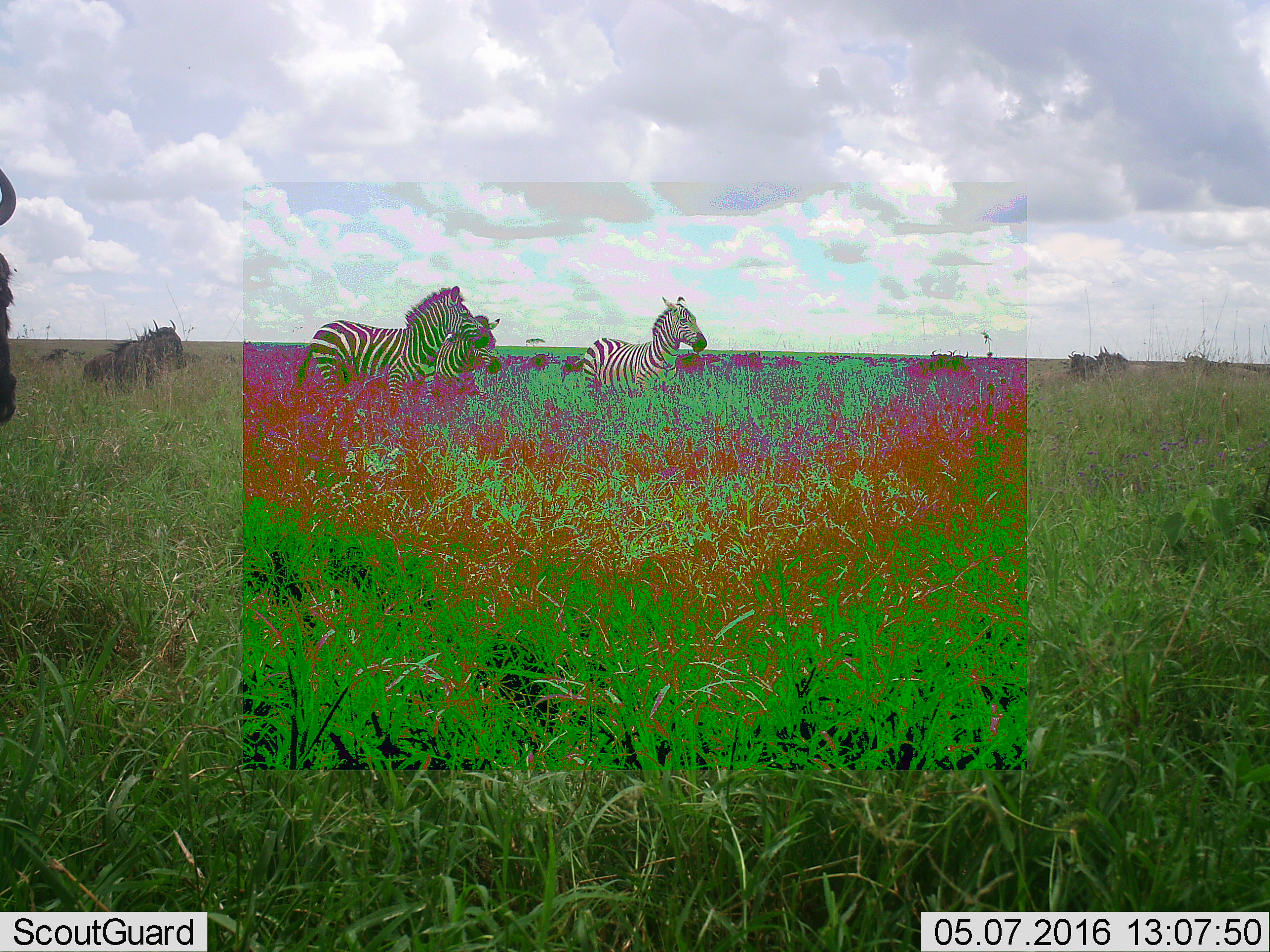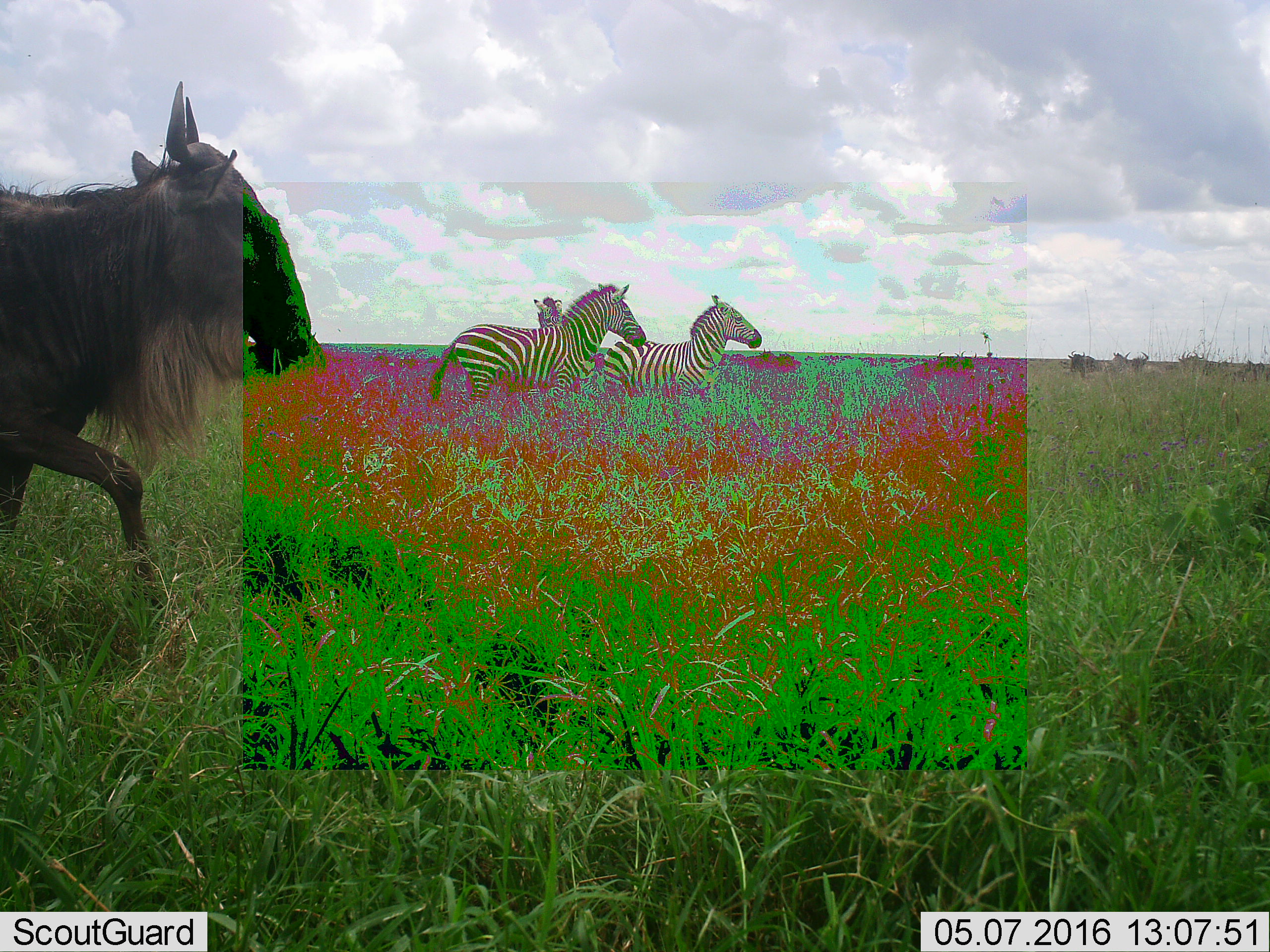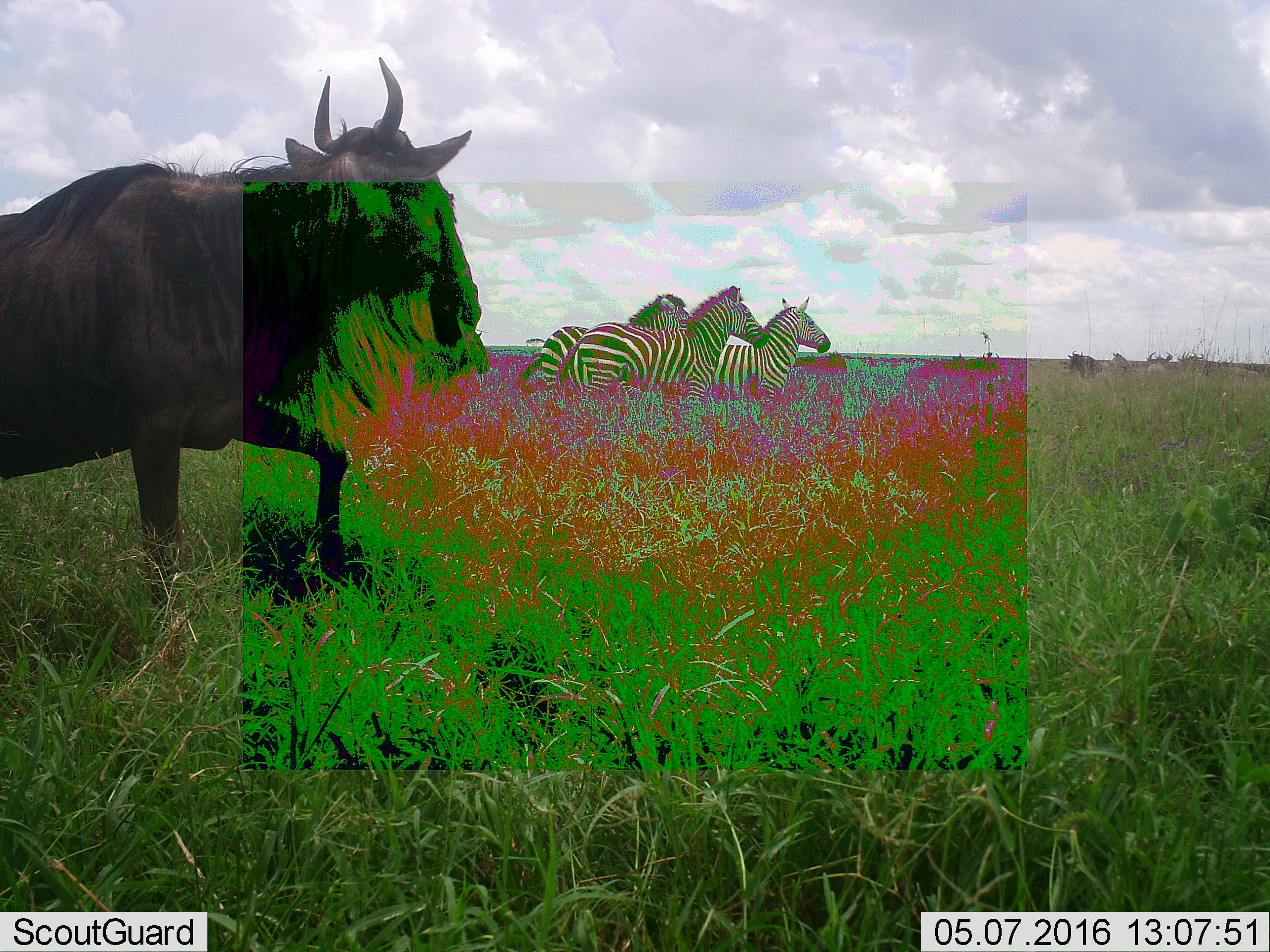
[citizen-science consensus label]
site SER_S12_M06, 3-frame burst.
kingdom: Animalia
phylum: Chordata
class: Mammalia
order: Artiodactyla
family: Bovidae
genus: Connochaetes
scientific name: Connochaetes taurinus taurinus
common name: blue wildebeest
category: wildebeestblue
Wildebeestblue (blue wildebeest) (Connochaetes taurinus taurinus), count 7. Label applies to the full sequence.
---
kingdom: Animalia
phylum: Chordata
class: Mammalia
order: Perissodactyla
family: Equidae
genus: Equus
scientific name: Equus quagga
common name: plains zebra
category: zebraplains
Zebraplains (plains zebra) (Equus quagga), count 3. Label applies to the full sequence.